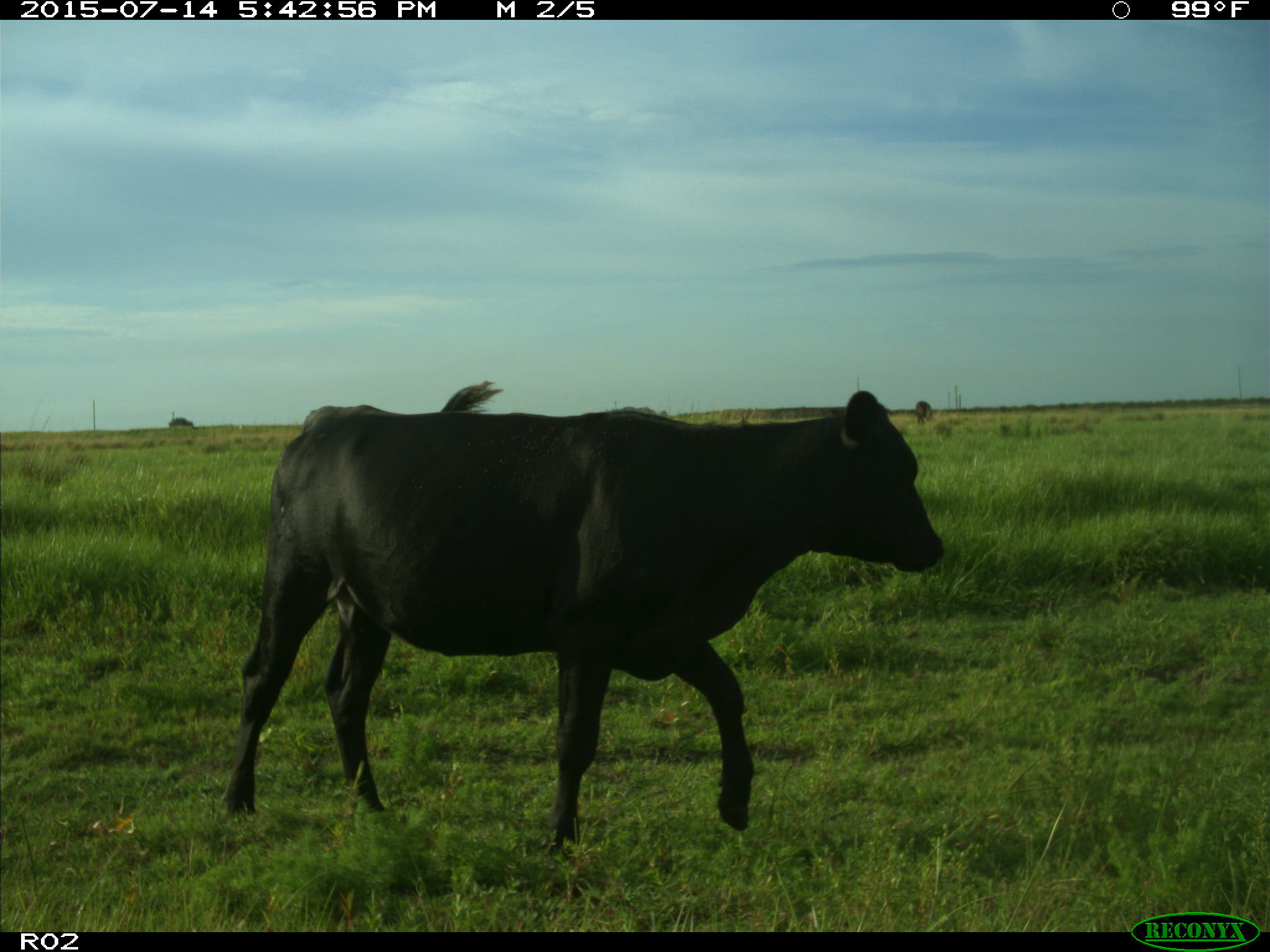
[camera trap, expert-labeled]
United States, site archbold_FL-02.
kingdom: Animalia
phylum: Chordata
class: Mammalia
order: Artiodactyla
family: Bovidae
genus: Bos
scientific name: Bos taurus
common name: domestic cow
Bos taurus (domestic cow).